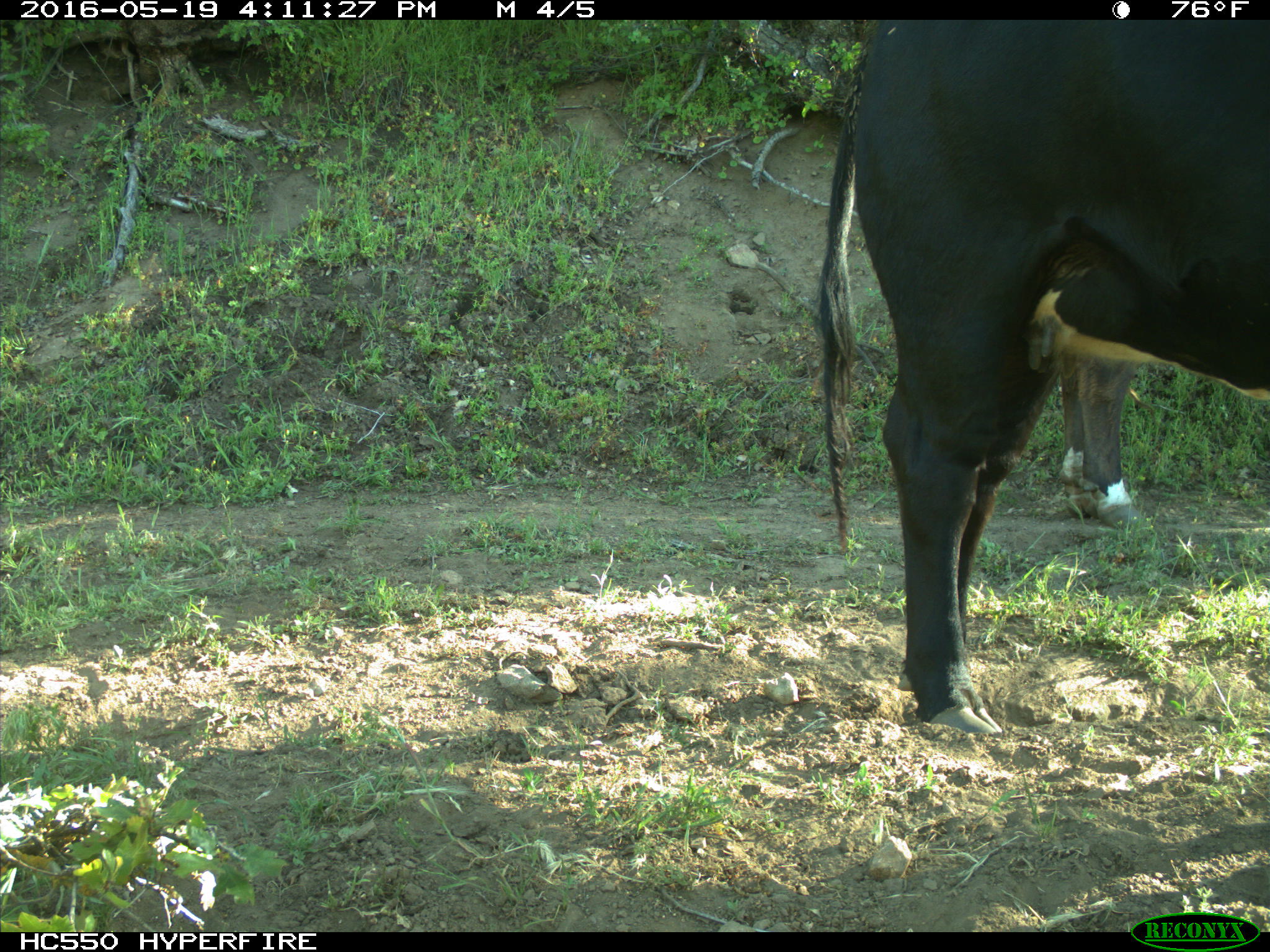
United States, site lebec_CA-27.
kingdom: Animalia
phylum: Chordata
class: Mammalia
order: Artiodactyla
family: Bovidae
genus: Bos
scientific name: Bos taurus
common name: domestic cow